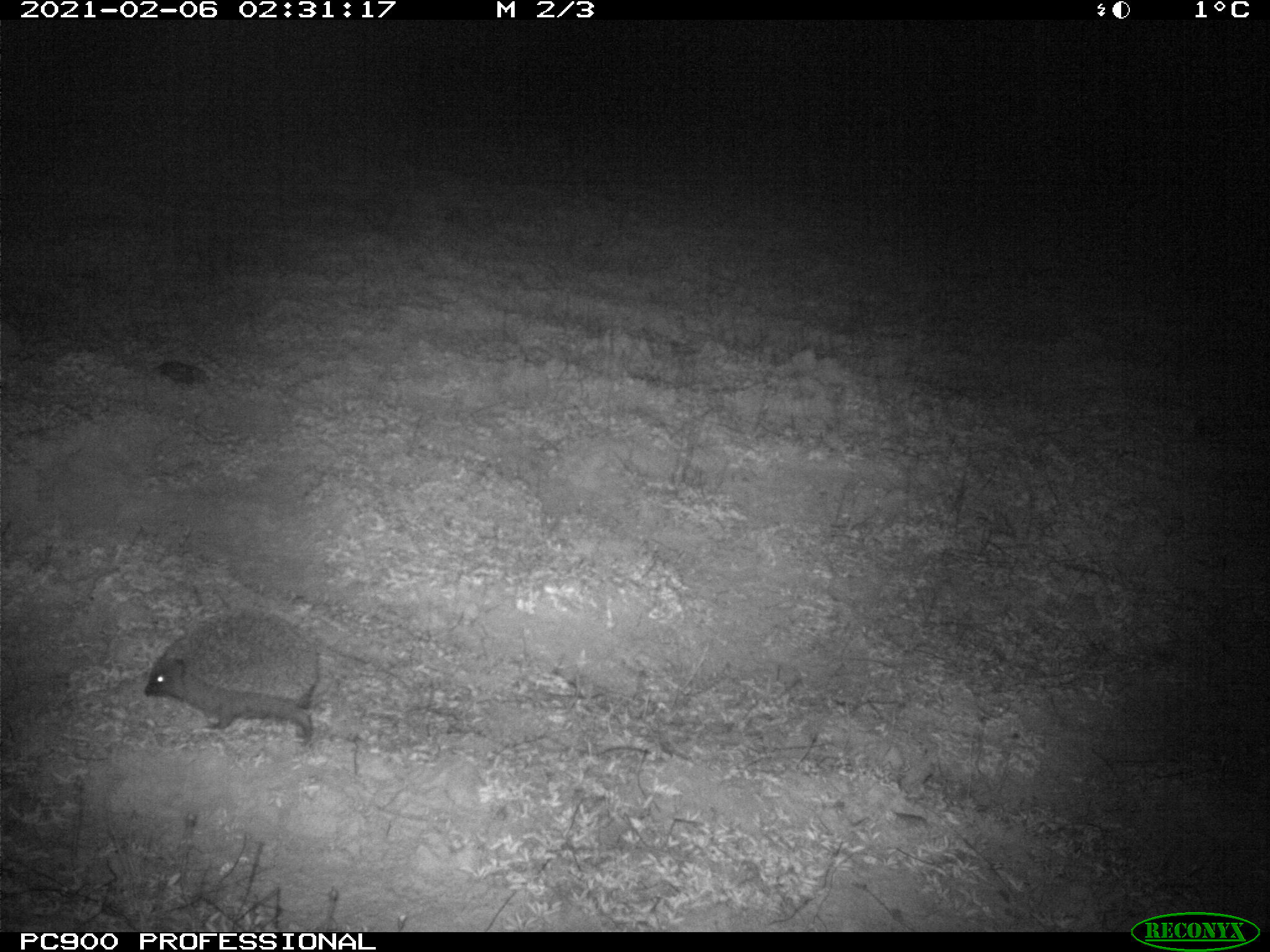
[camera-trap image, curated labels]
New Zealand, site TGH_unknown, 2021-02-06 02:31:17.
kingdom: Animalia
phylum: Chordata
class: Mammalia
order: Eulipotyphla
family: Erinaceidae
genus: Erinaceus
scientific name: Erinaceus europaeus europaeus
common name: european hedgehog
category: hedgehog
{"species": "hedgehog (european hedgehog) (Erinaceus europaeus europaeus)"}